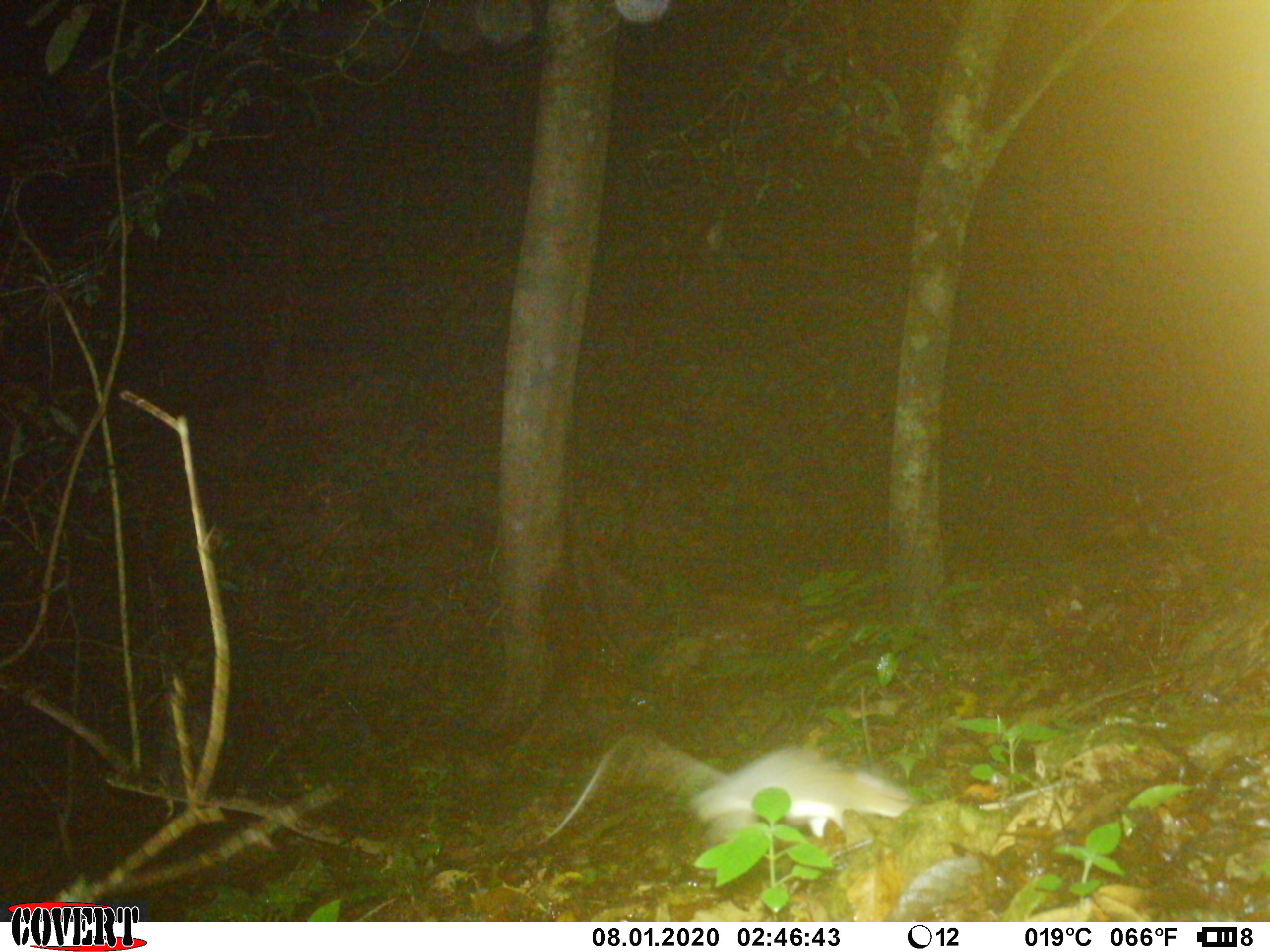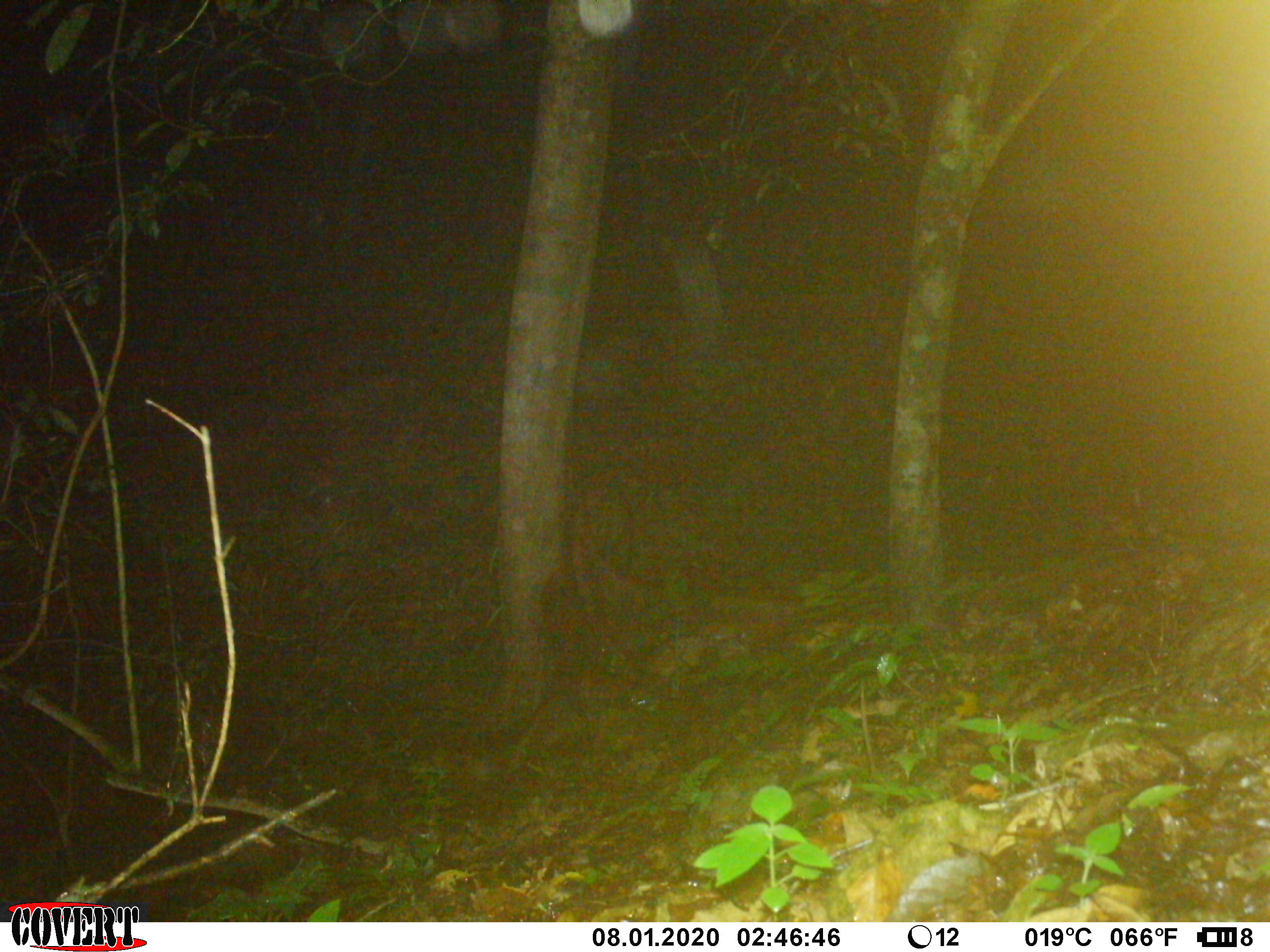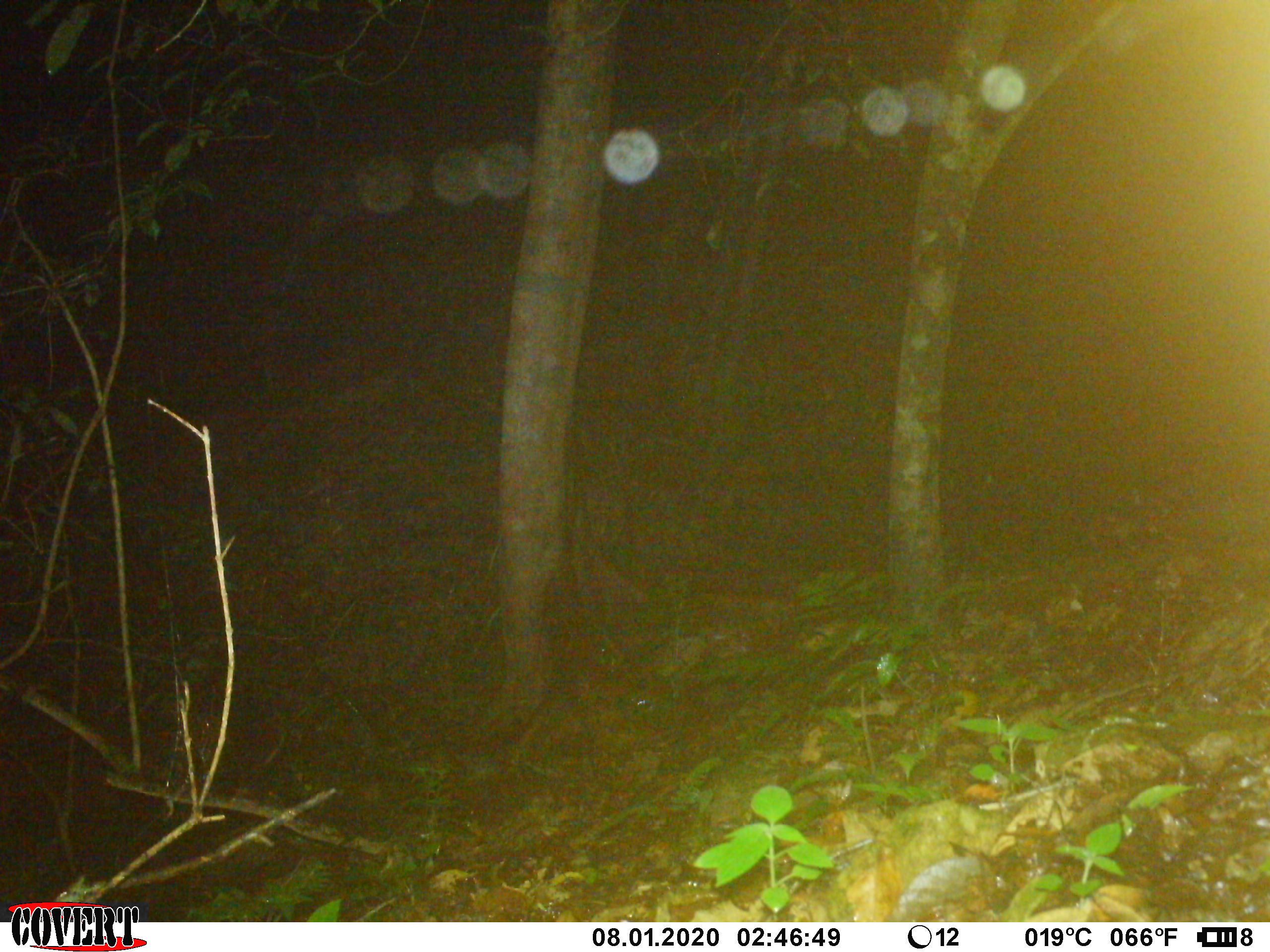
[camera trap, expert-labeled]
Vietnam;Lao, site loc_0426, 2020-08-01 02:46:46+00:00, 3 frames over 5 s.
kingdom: Animalia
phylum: Chordata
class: Mammalia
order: Rodentia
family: Muridae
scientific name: Muridae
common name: old-world mice and rats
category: unidentified murid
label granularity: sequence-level